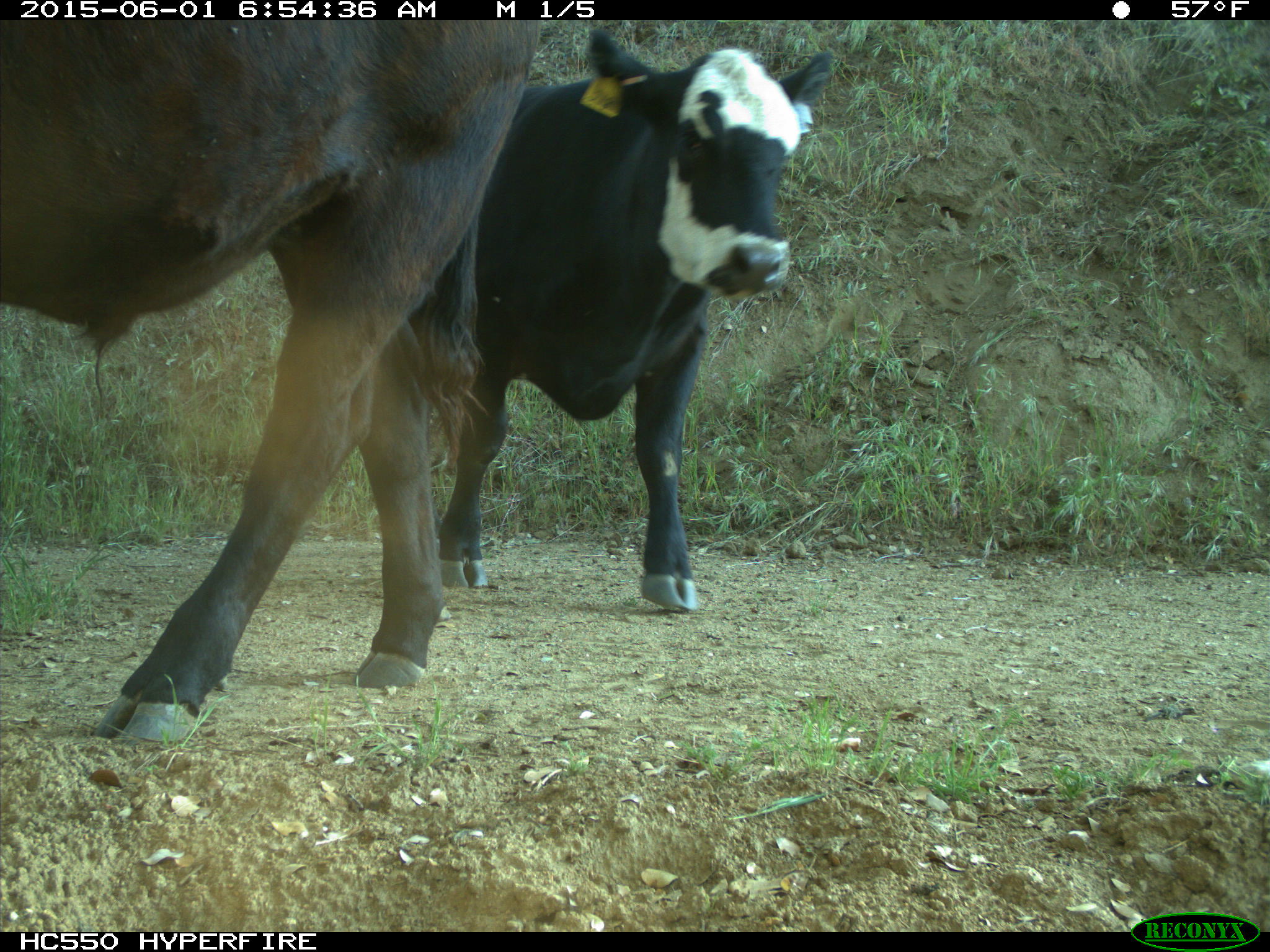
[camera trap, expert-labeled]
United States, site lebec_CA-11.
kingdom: Animalia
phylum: Chordata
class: Mammalia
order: Artiodactyla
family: Bovidae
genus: Bos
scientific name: Bos taurus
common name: domestic cow